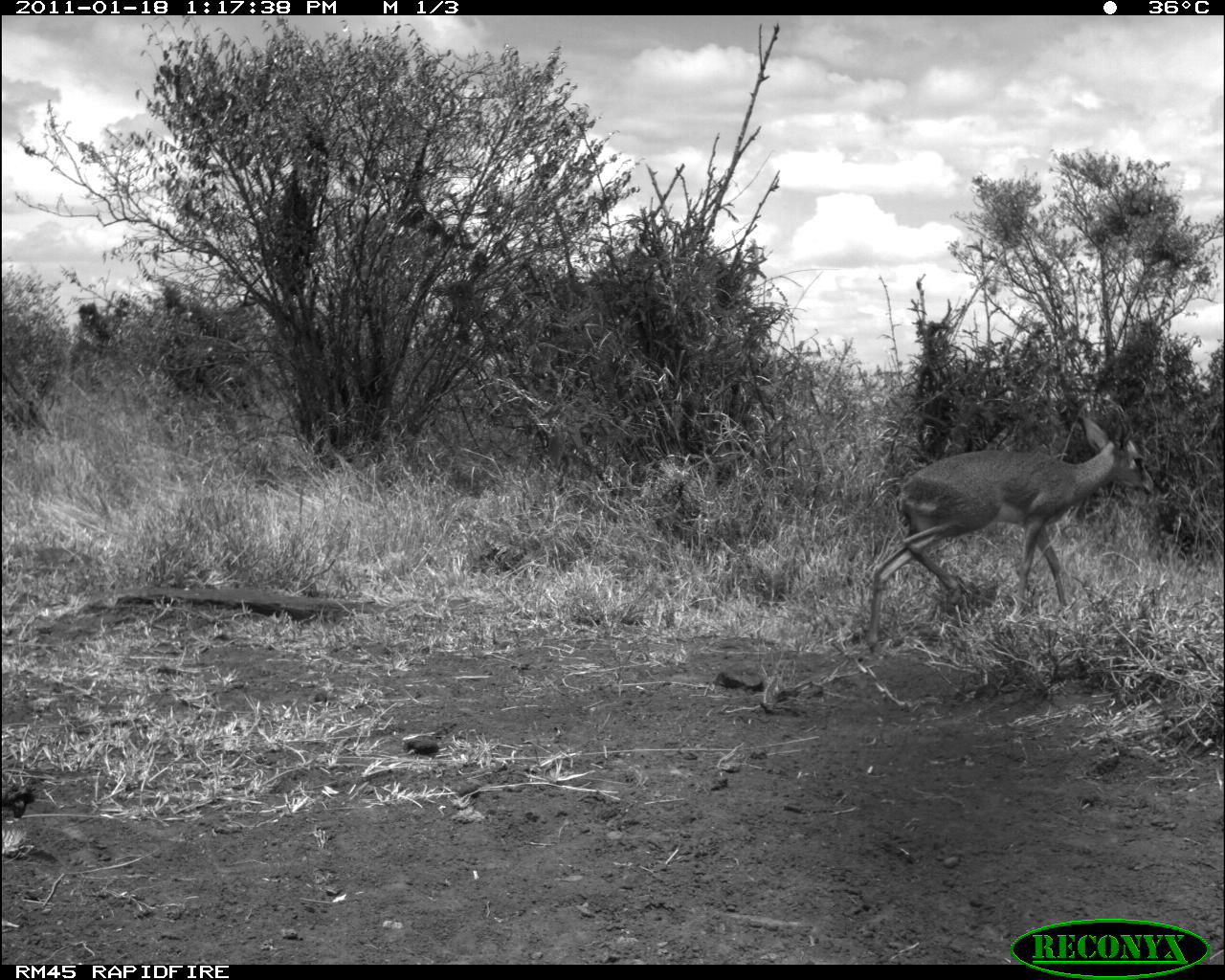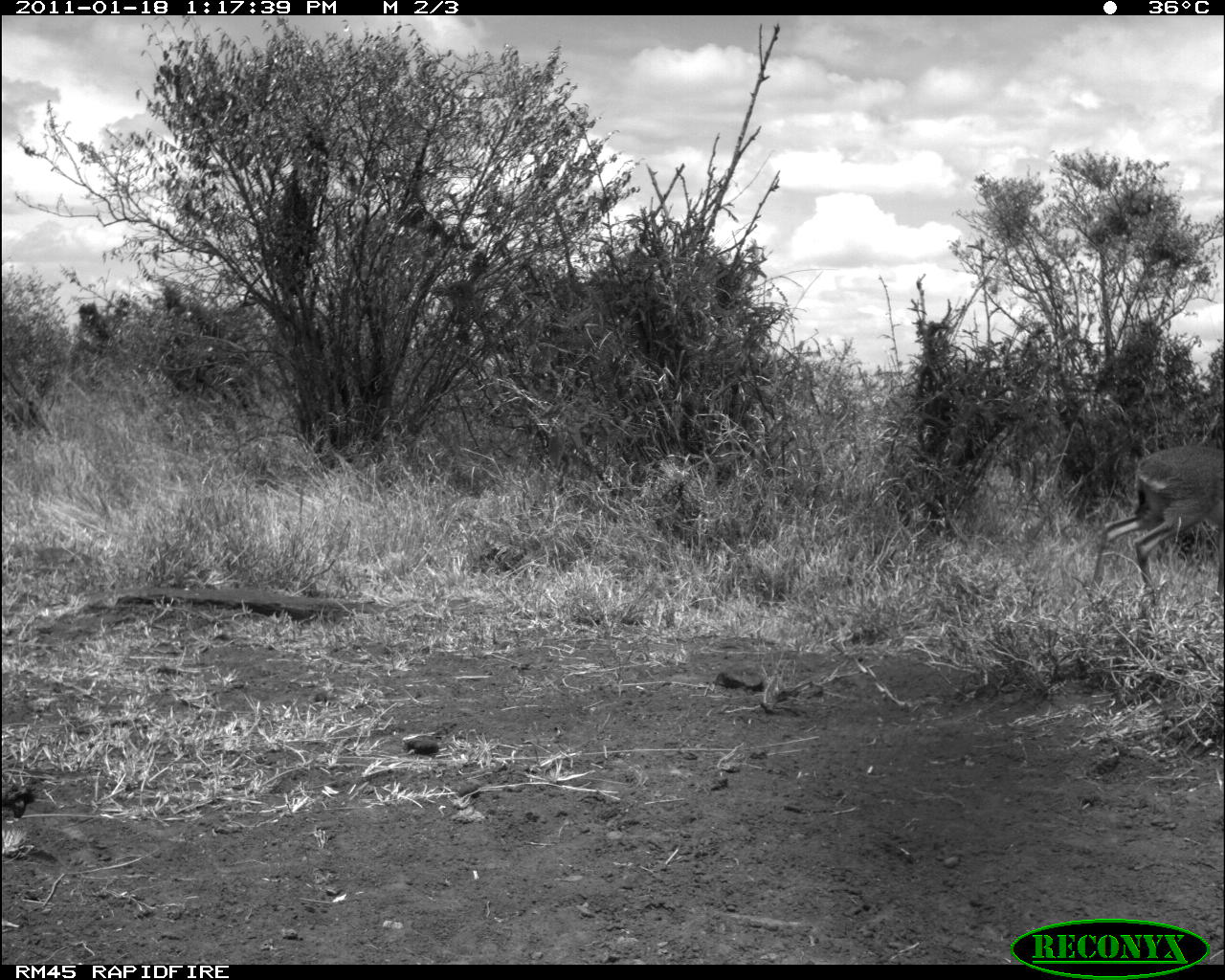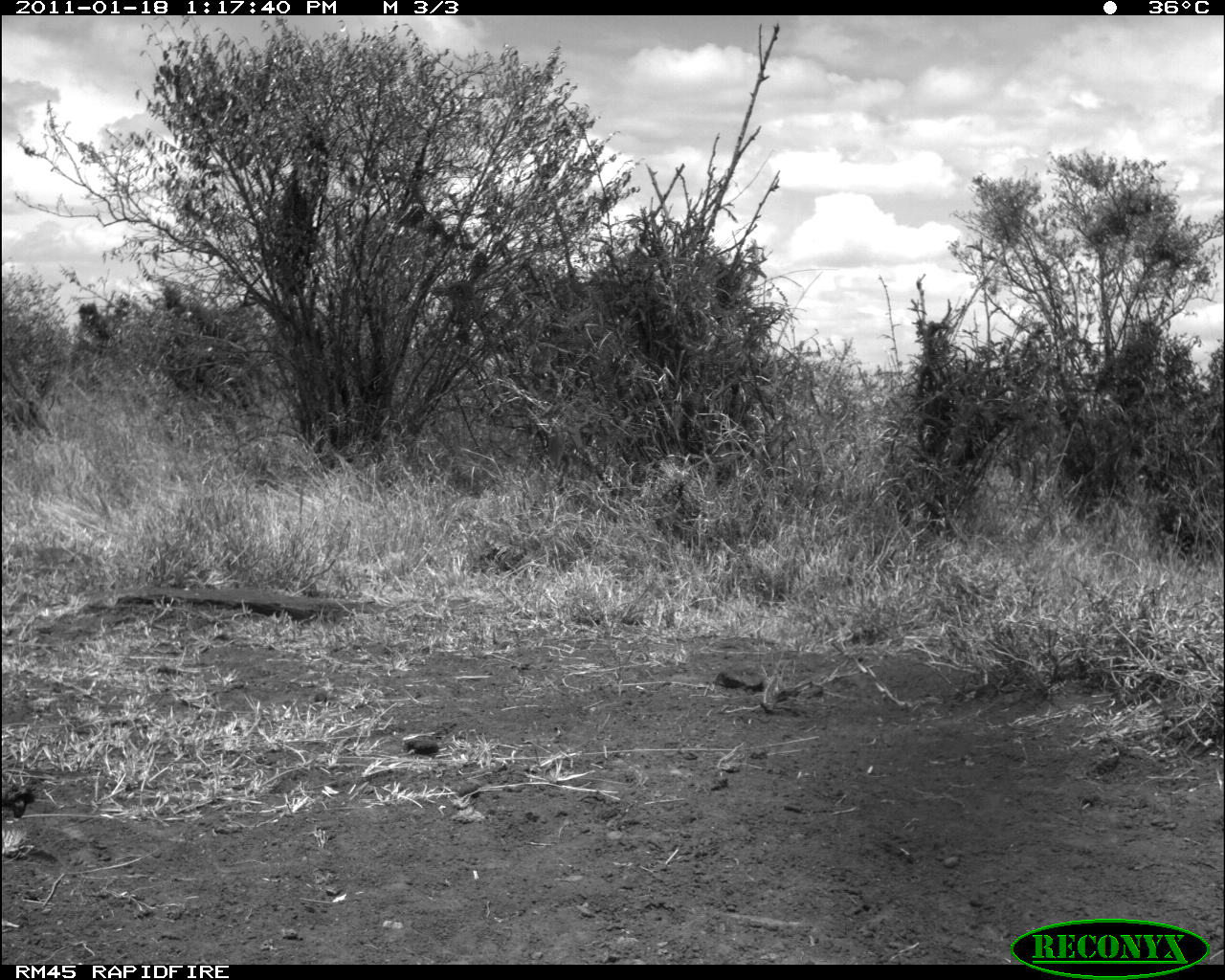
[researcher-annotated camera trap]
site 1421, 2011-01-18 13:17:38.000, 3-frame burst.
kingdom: Animalia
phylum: Chordata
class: Mammalia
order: Artiodactyla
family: Bovidae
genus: Madoqua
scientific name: Madoqua guentheri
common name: günther's dik-dik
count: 1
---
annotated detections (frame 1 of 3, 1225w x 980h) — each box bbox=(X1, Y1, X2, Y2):
madoqua guentheri: bbox=(863, 406, 1156, 656)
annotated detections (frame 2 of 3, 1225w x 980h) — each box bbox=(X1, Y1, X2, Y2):
madoqua guentheri: bbox=(1089, 444, 1224, 622)